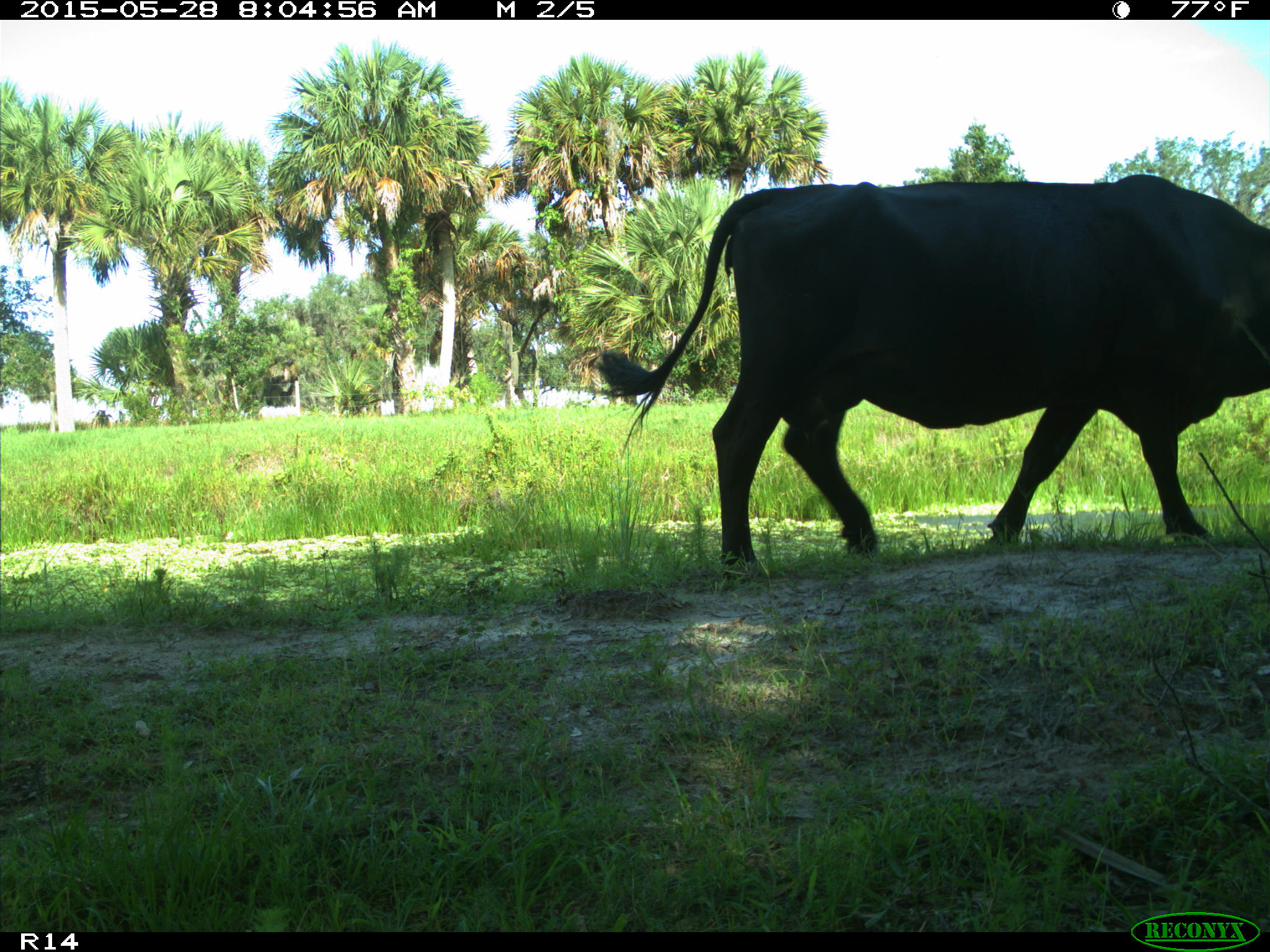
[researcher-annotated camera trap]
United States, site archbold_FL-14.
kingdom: Animalia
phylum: Chordata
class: Mammalia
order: Artiodactyla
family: Bovidae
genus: Bos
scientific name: Bos taurus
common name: domestic cow